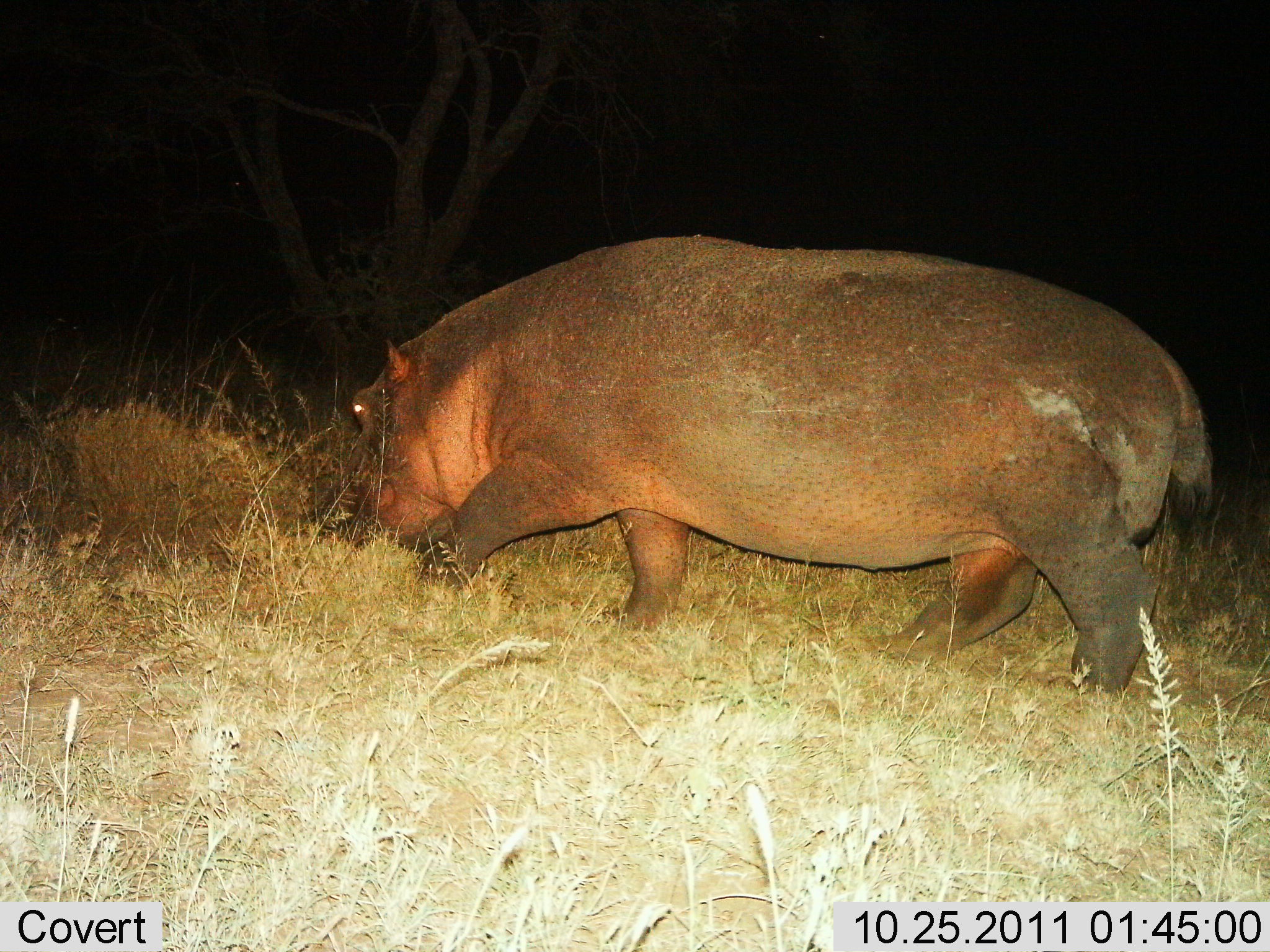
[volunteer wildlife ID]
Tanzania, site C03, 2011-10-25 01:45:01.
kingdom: Animalia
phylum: Chordata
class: Mammalia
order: Artiodactyla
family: Hippopotamidae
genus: Hippopotamus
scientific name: Hippopotamus amphibius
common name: hippopotamus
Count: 1.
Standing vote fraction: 0%.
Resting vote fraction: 0%.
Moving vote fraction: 75%.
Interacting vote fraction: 0%.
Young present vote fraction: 0%.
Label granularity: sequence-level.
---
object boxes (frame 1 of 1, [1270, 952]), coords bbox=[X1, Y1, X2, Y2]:
animal: bbox=[299, 234, 1220, 696]